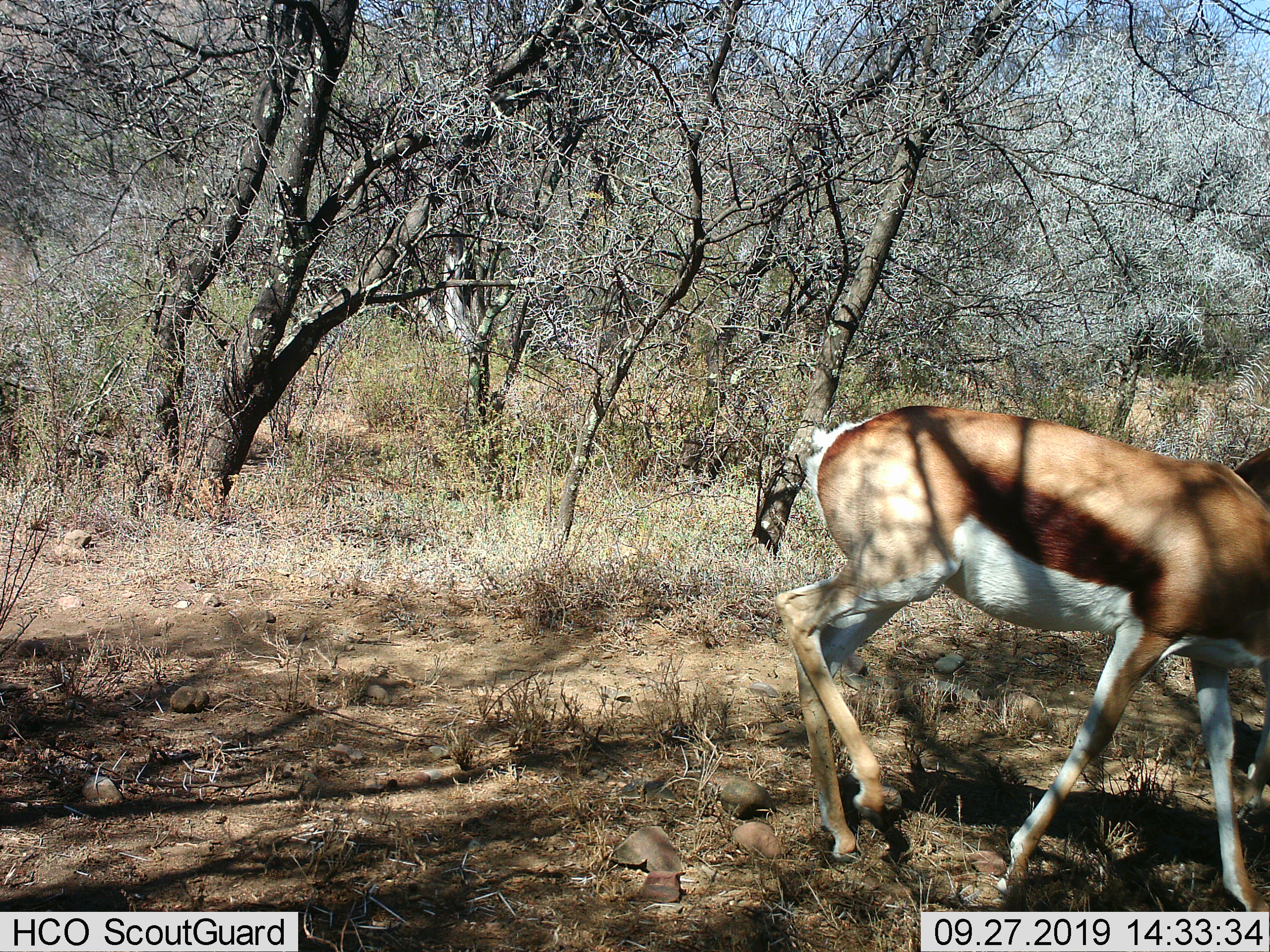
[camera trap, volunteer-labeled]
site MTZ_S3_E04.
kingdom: Animalia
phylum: Chordata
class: Mammalia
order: Artiodactyla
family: Bovidae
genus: Antidorcas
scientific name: Antidorcas marsupialis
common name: springbok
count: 1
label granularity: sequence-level